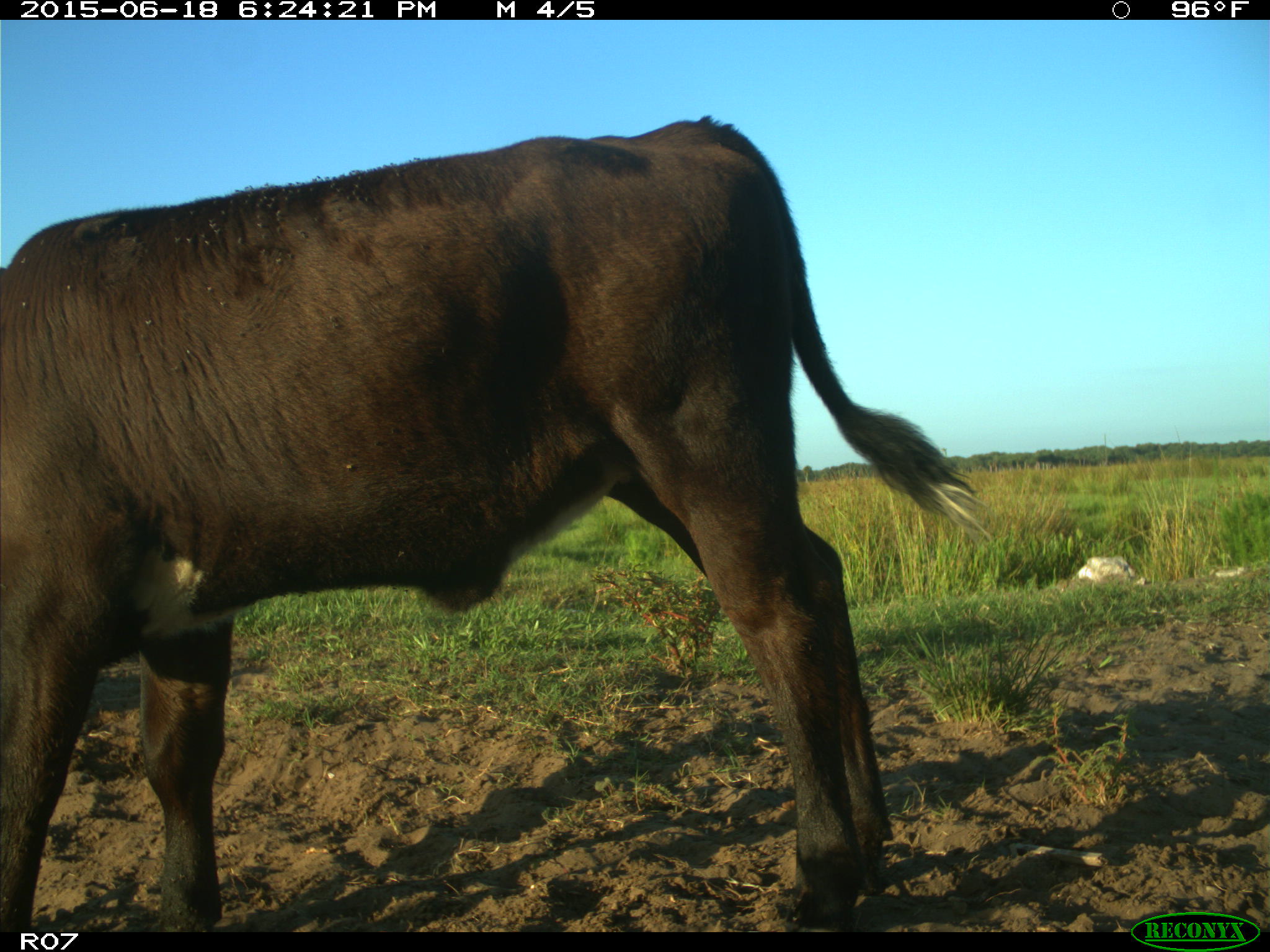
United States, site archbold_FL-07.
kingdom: Animalia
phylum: Chordata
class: Mammalia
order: Artiodactyla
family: Bovidae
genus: Bos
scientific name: Bos taurus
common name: domestic cow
Bos taurus (domestic cow).